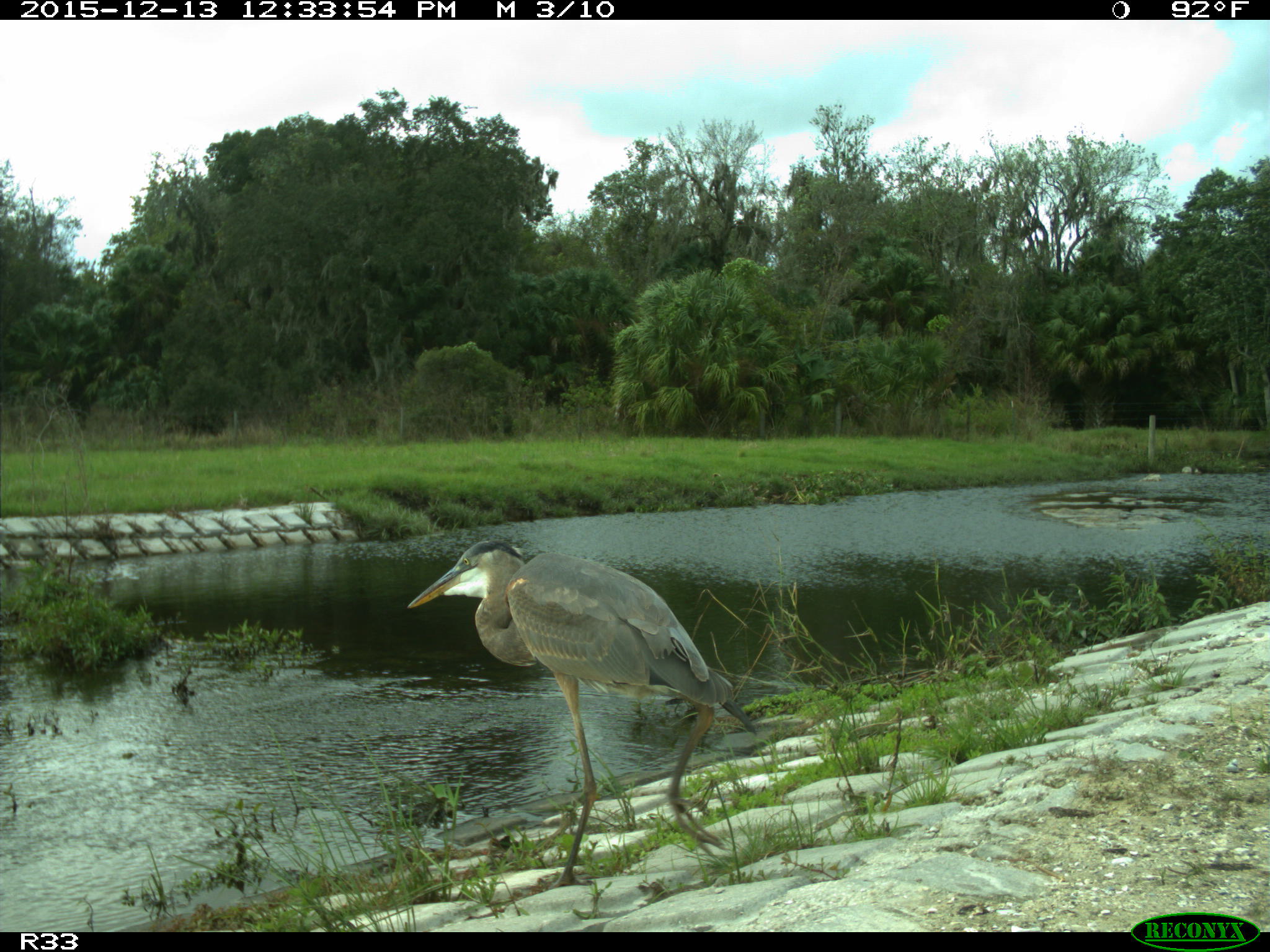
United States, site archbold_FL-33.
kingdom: Animalia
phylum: Chordata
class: Aves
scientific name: Aves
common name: birds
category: unidentified bird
Unidentified bird (birds) (Aves).